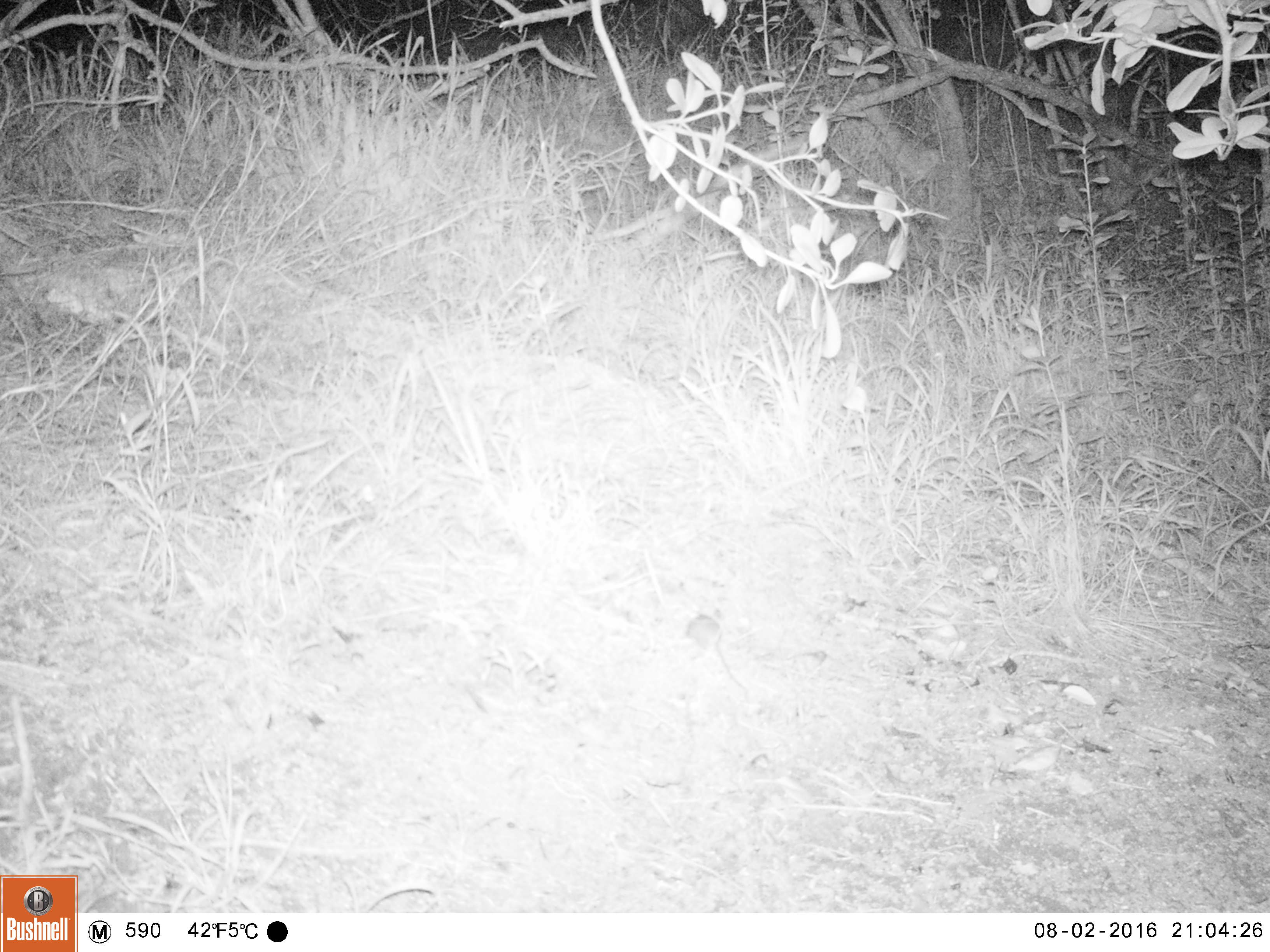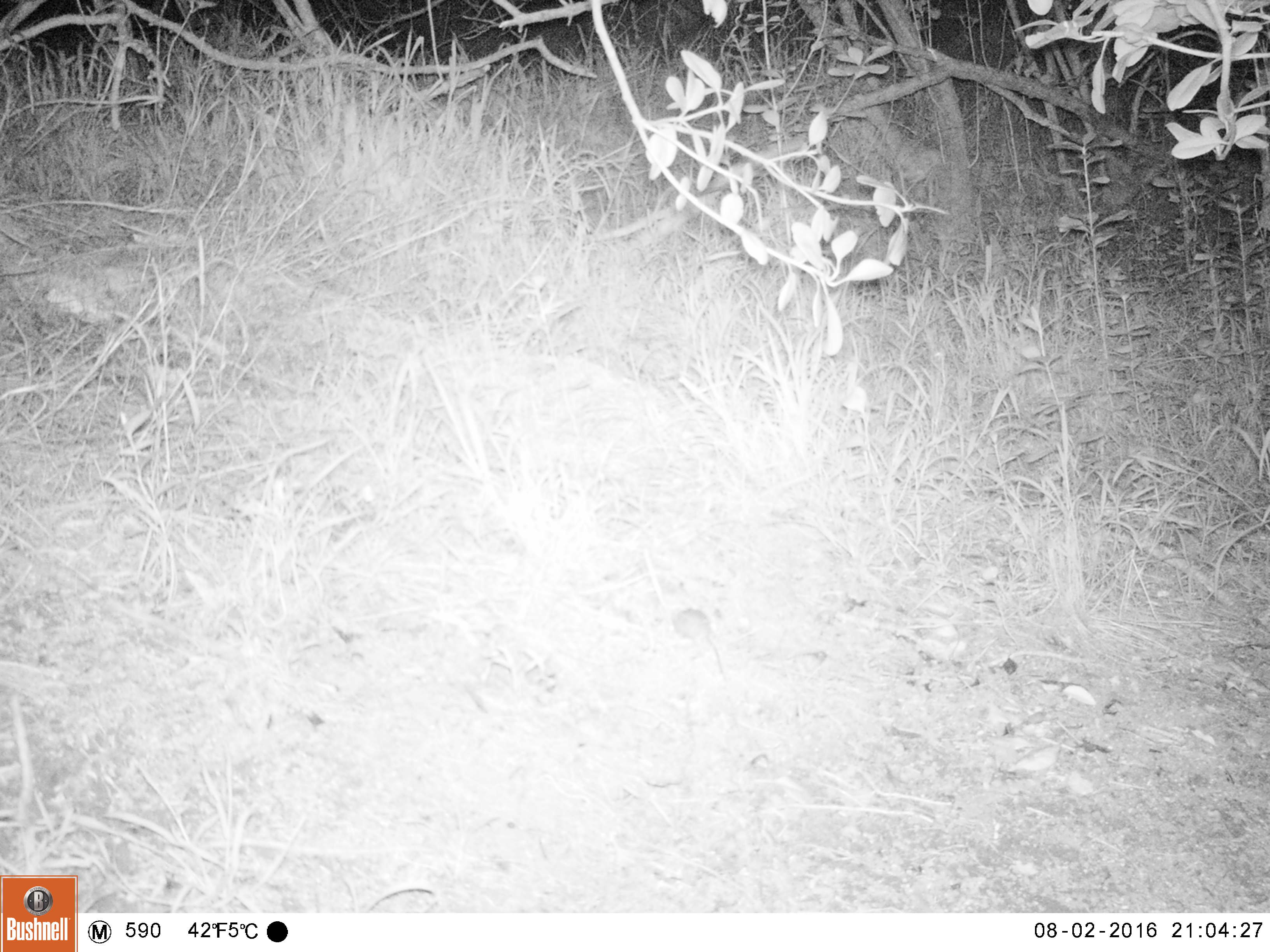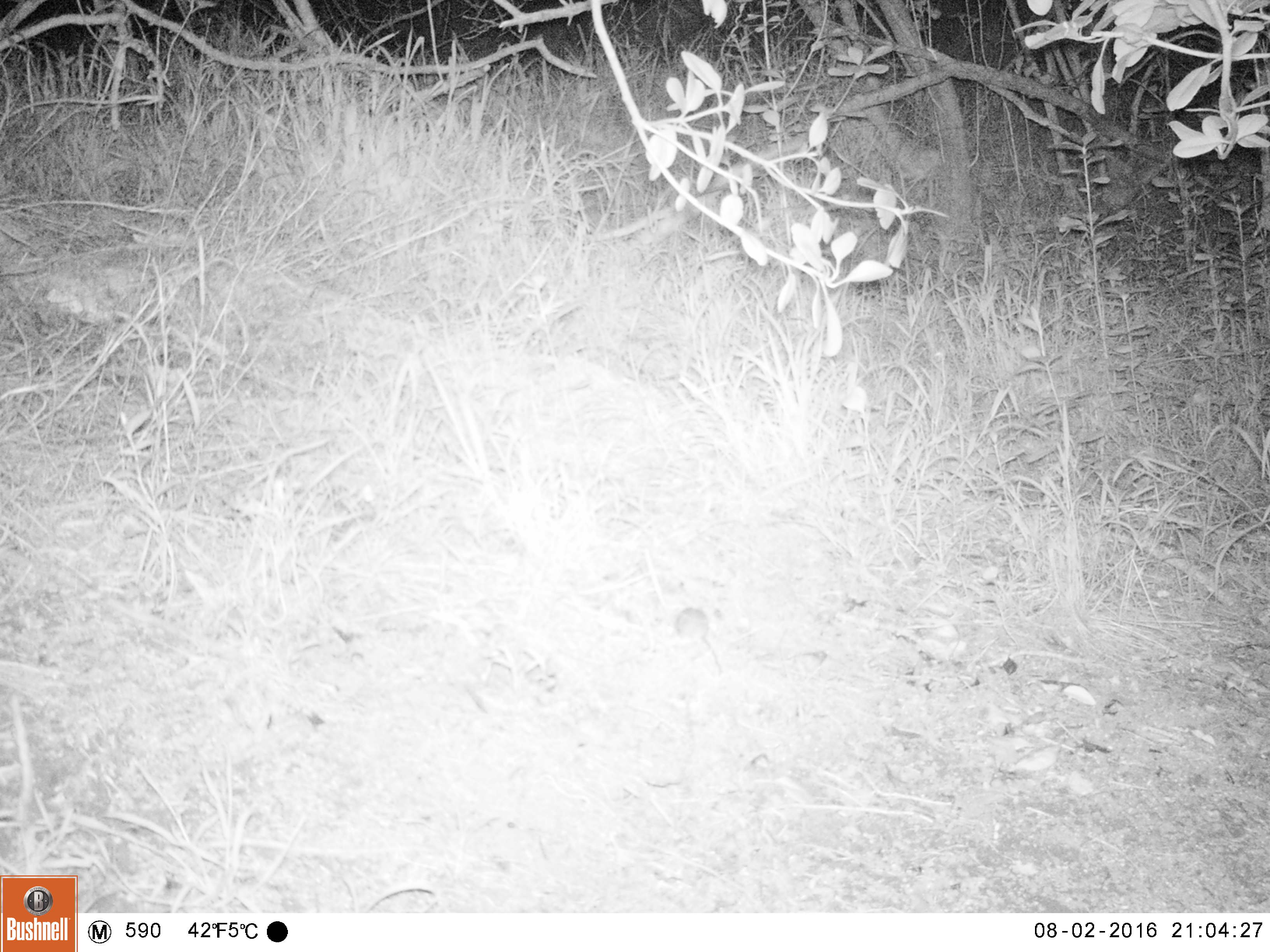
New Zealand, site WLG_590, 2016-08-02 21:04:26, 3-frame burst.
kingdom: Animalia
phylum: Chordata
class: Mammalia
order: Rodentia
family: Muridae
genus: Mus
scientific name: Mus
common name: mouse